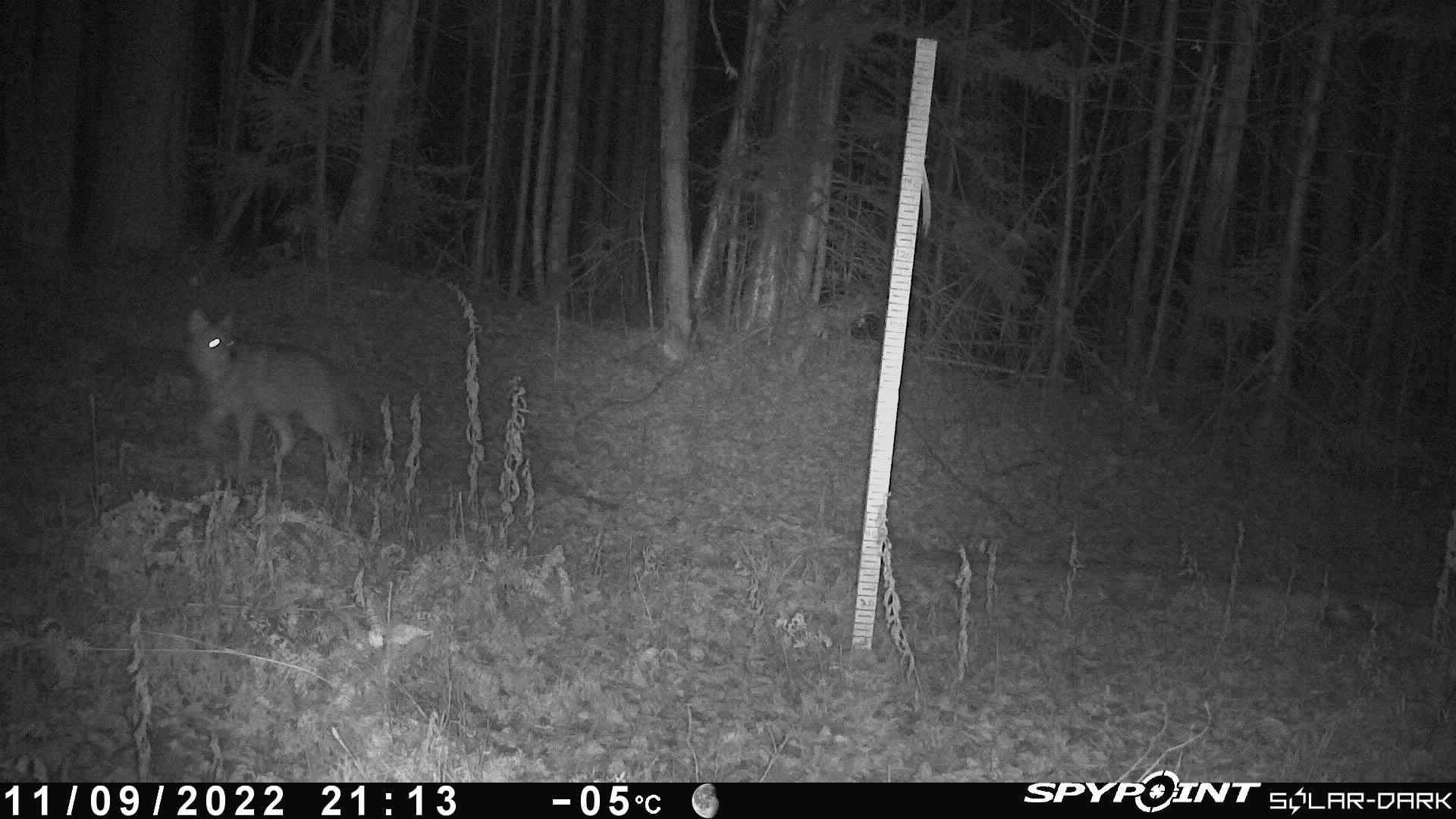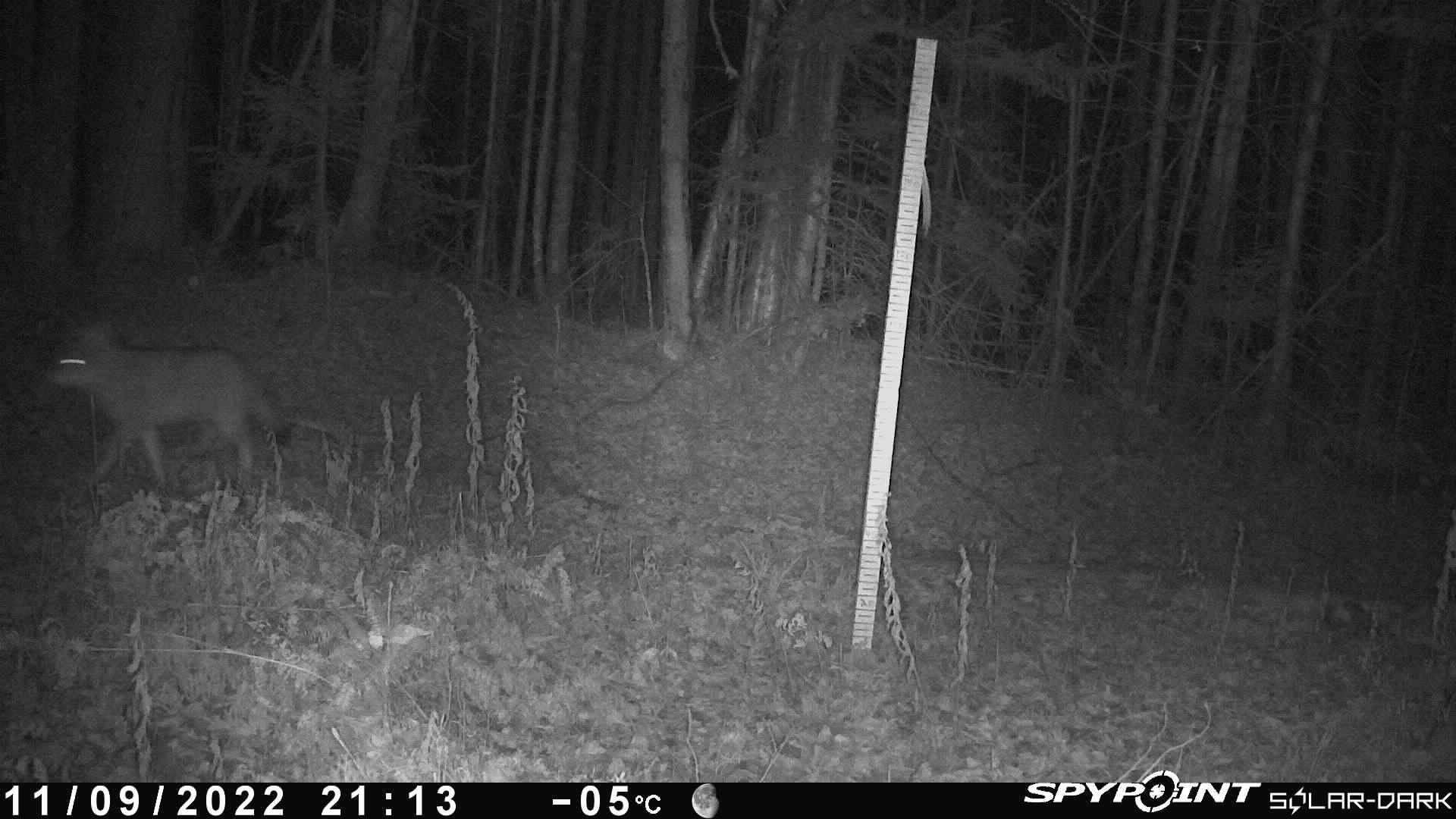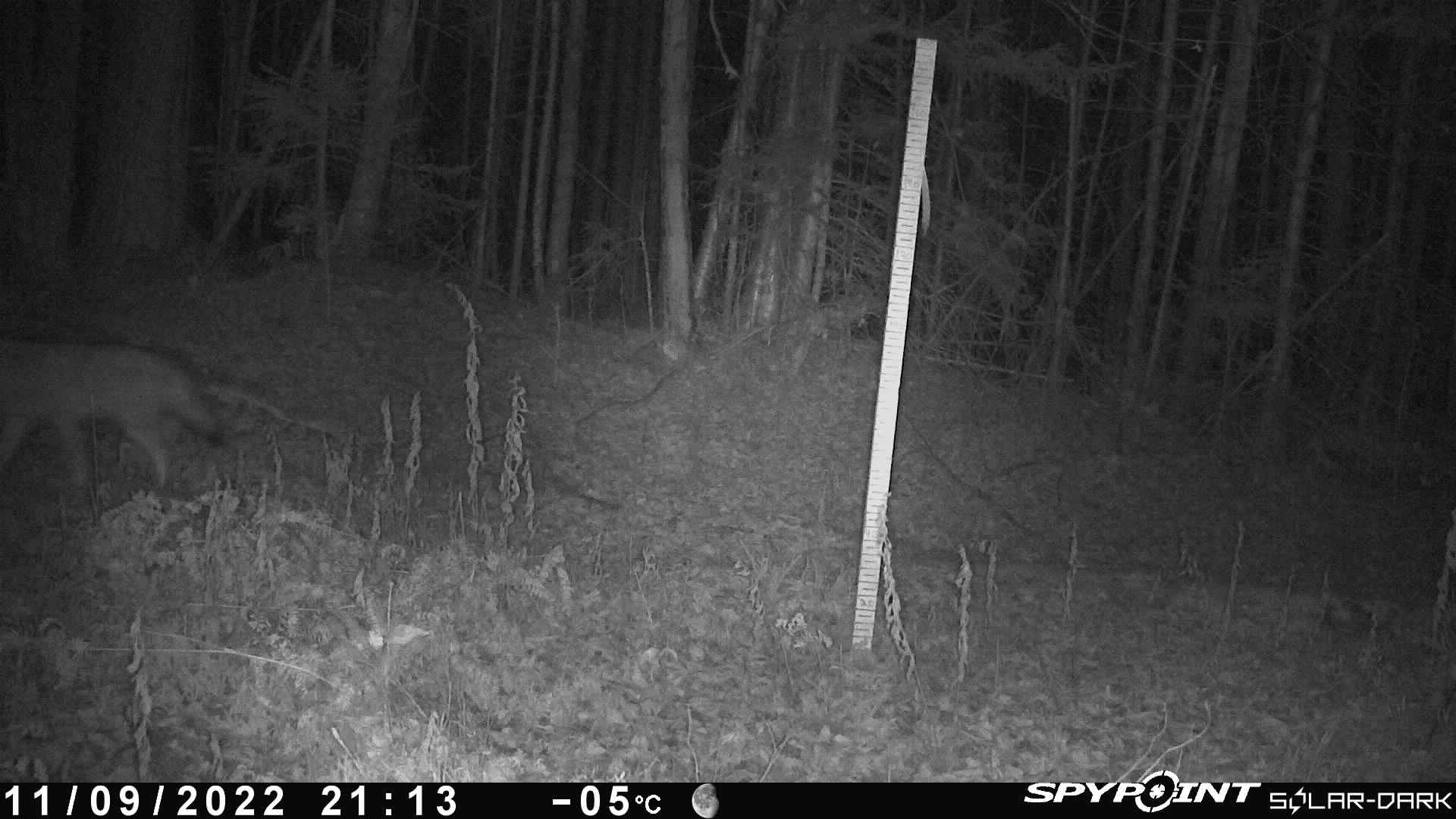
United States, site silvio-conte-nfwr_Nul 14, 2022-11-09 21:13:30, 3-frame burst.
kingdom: Animalia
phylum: Chordata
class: Mammalia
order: Carnivora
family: Canidae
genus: Canis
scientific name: Canis latrans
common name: coyote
Coyote (Canis latrans).